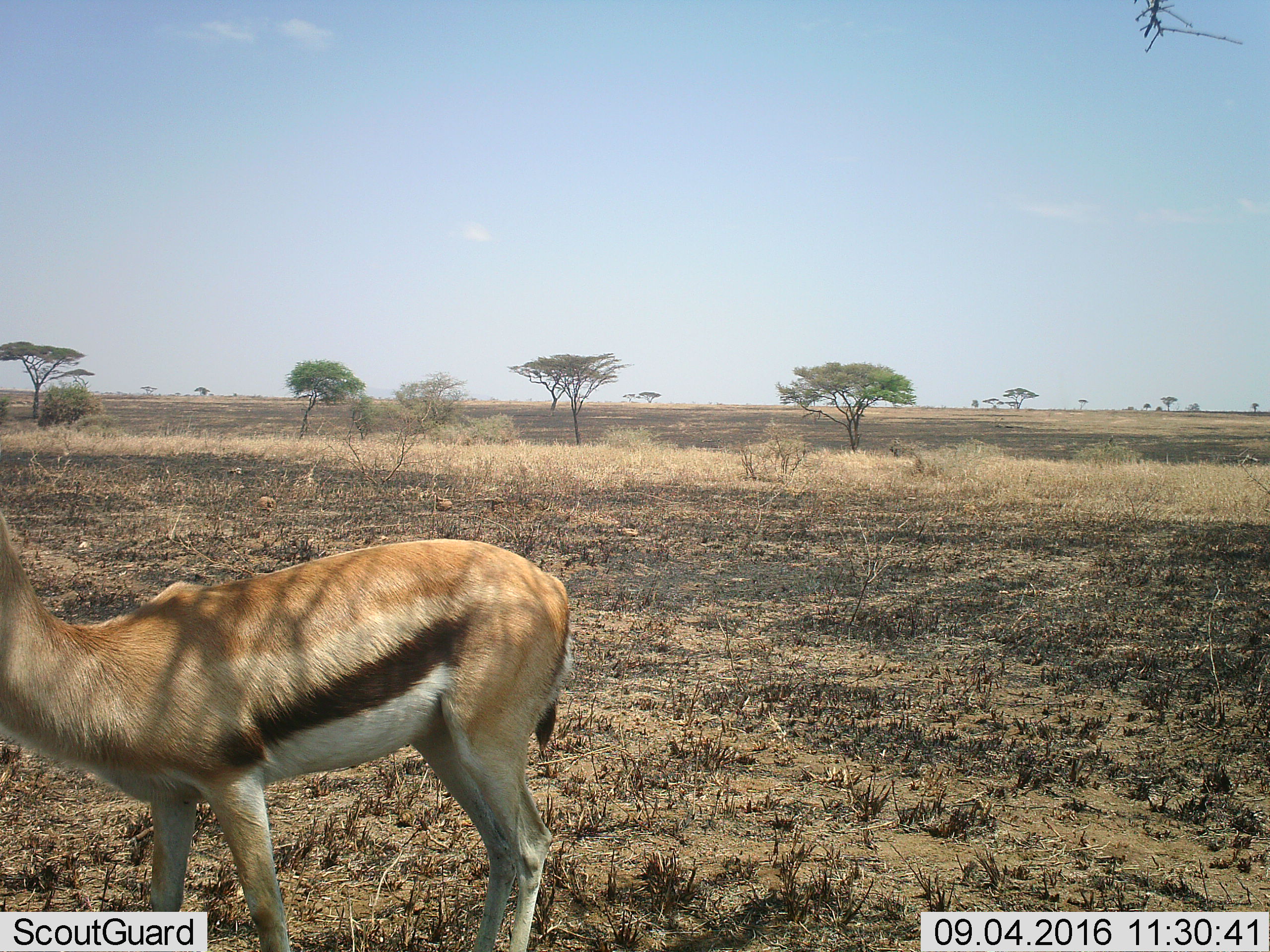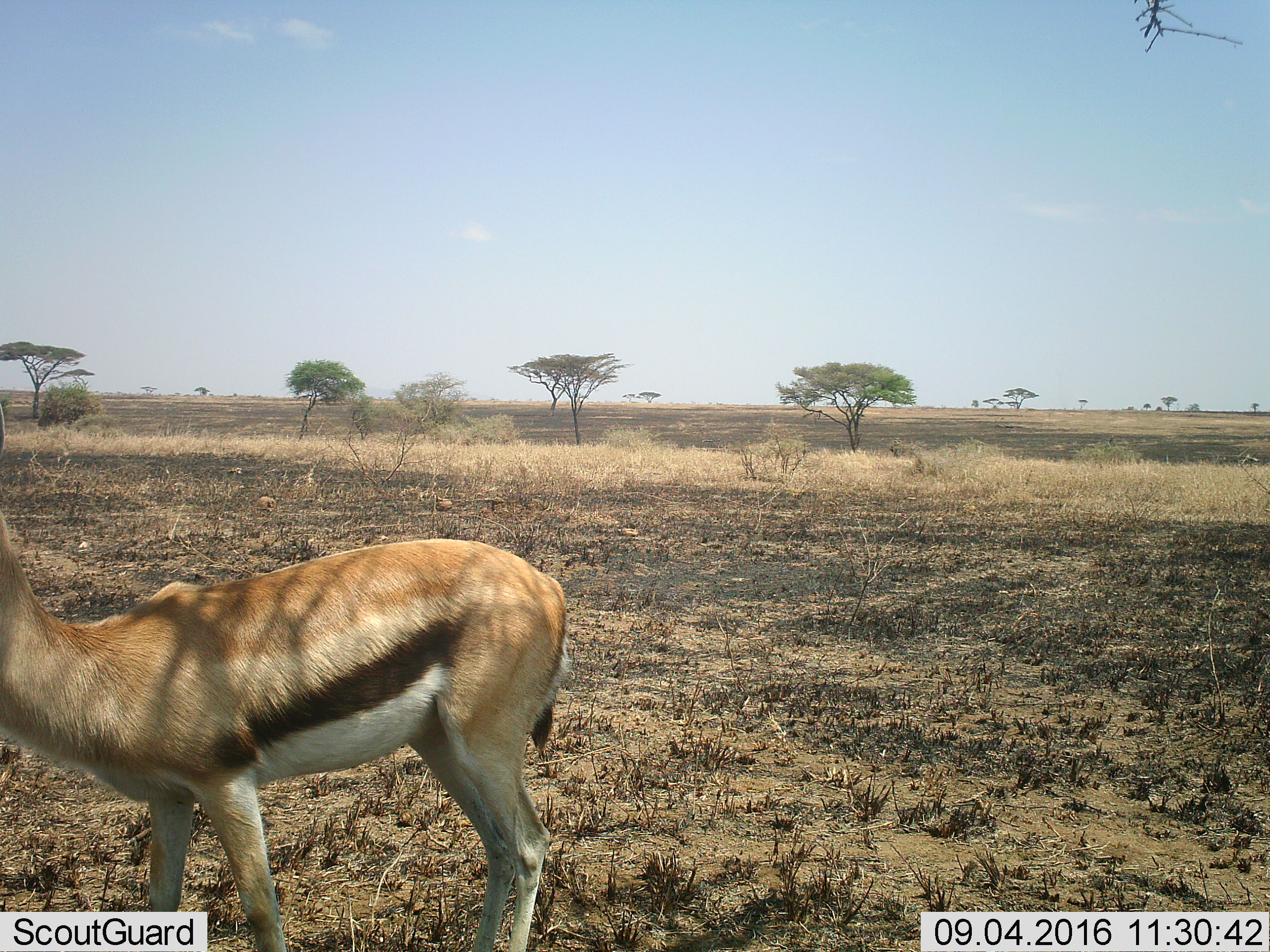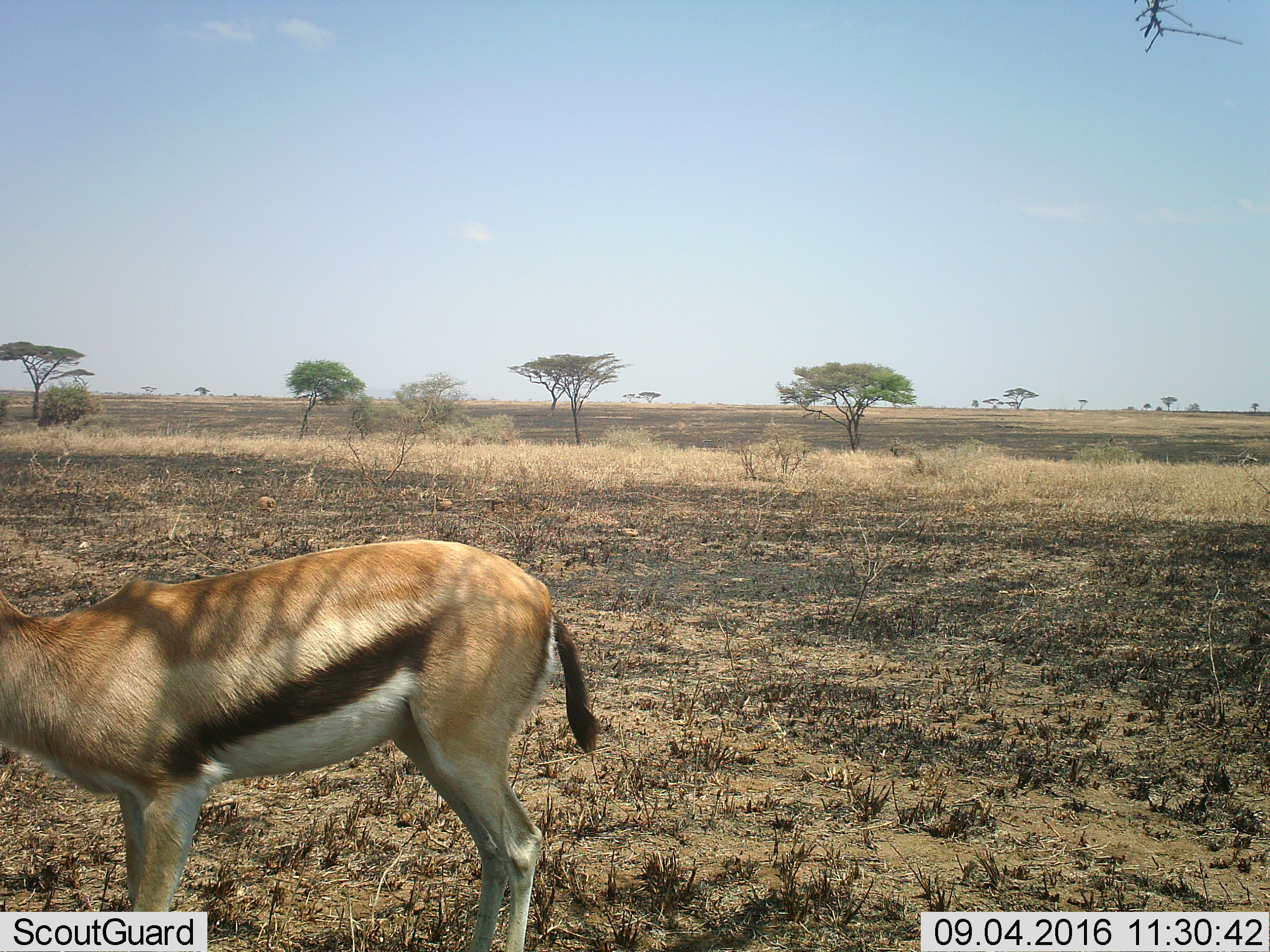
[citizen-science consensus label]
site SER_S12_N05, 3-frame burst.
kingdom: Animalia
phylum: Chordata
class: Mammalia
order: Artiodactyla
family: Bovidae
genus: Eudorcas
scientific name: Eudorcas thomsonii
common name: thomson's gazelle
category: gazellethomsons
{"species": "gazellethomsons (thomson's gazelle) (Eudorcas thomsonii)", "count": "1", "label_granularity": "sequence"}